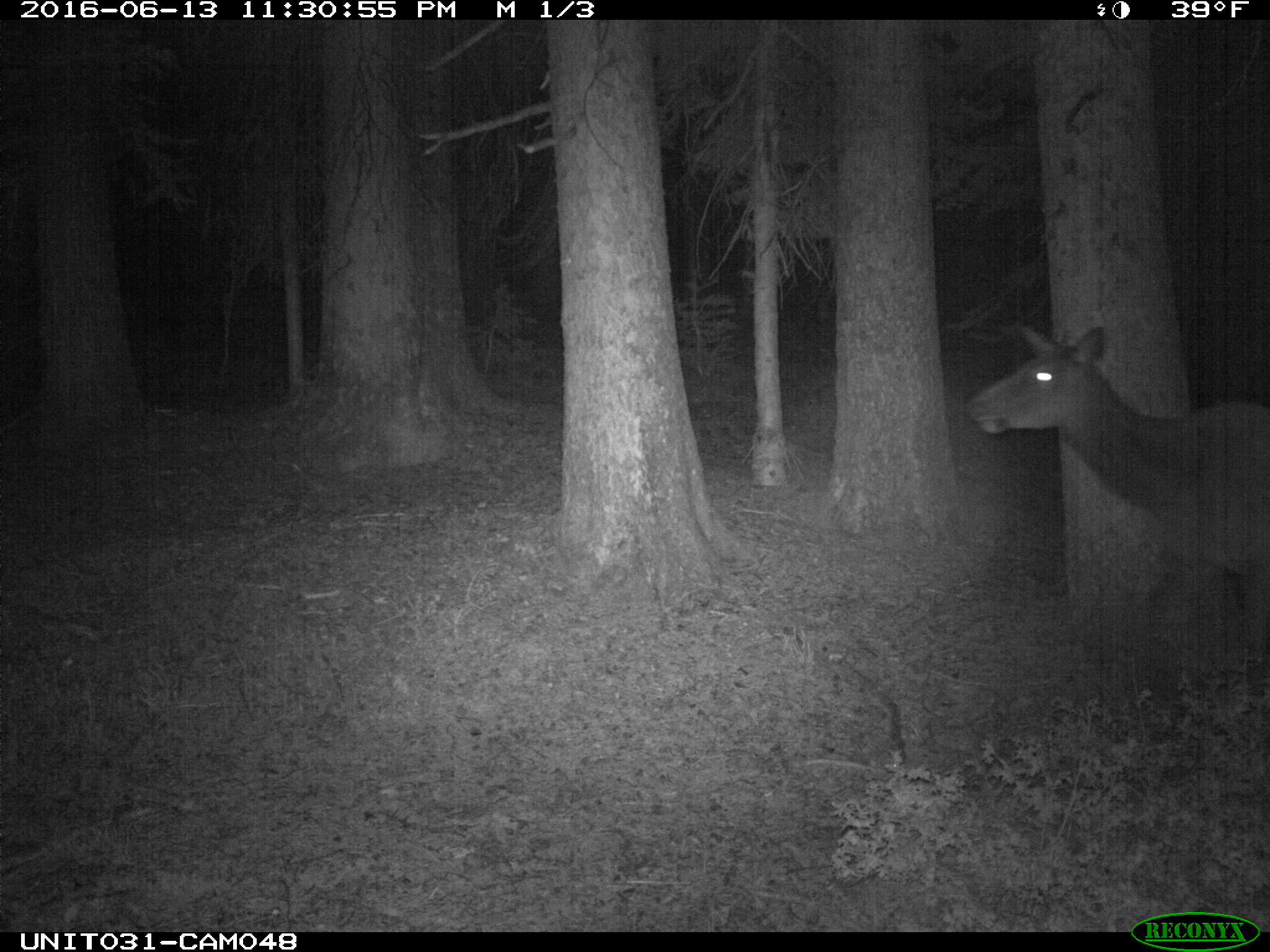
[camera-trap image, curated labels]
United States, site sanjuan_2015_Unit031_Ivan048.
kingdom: Animalia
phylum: Chordata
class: Mammalia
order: Artiodactyla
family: Cervidae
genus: Cervus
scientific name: Cervus elaphus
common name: red deer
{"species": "Cervus elaphus (red deer)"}